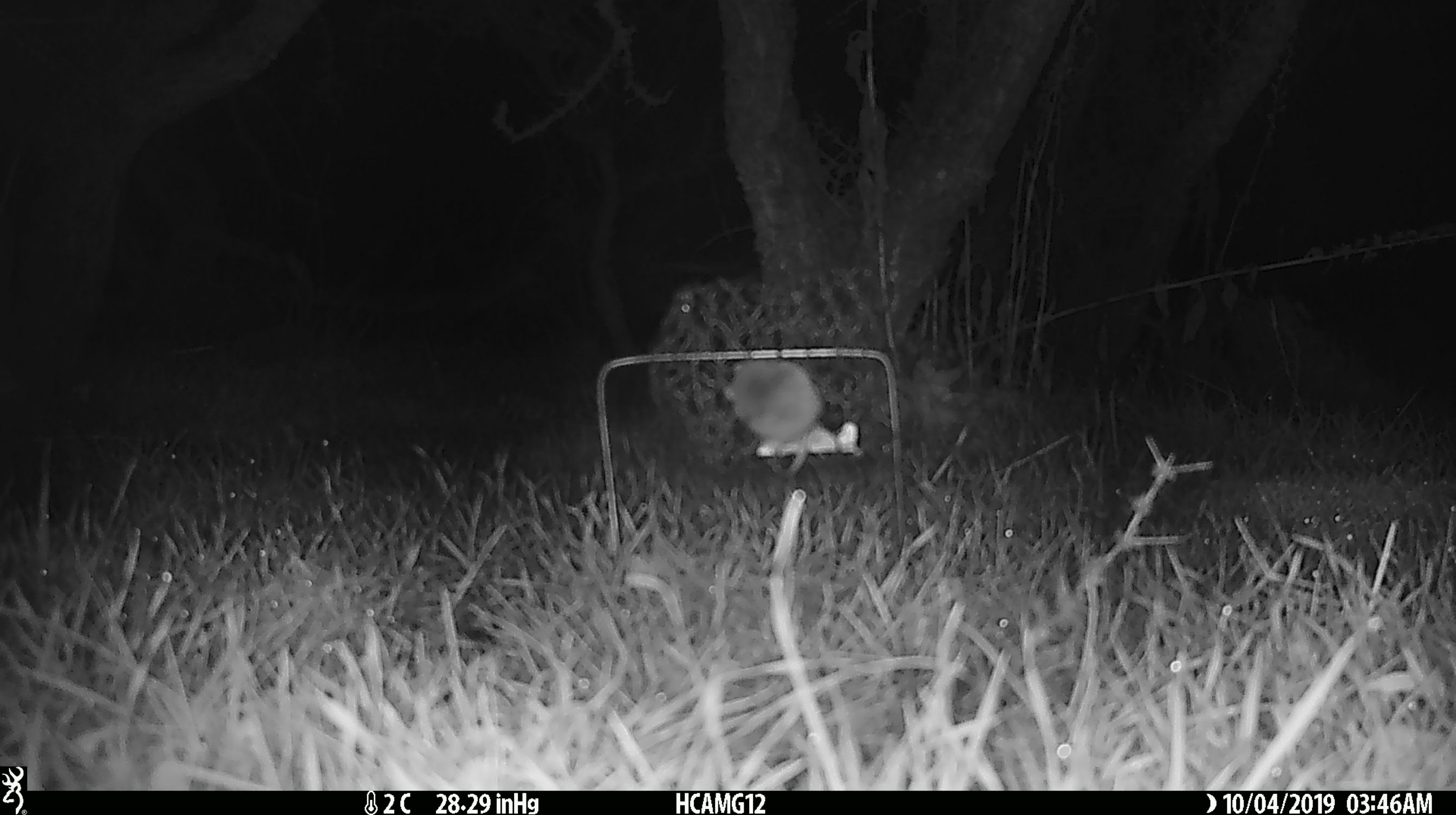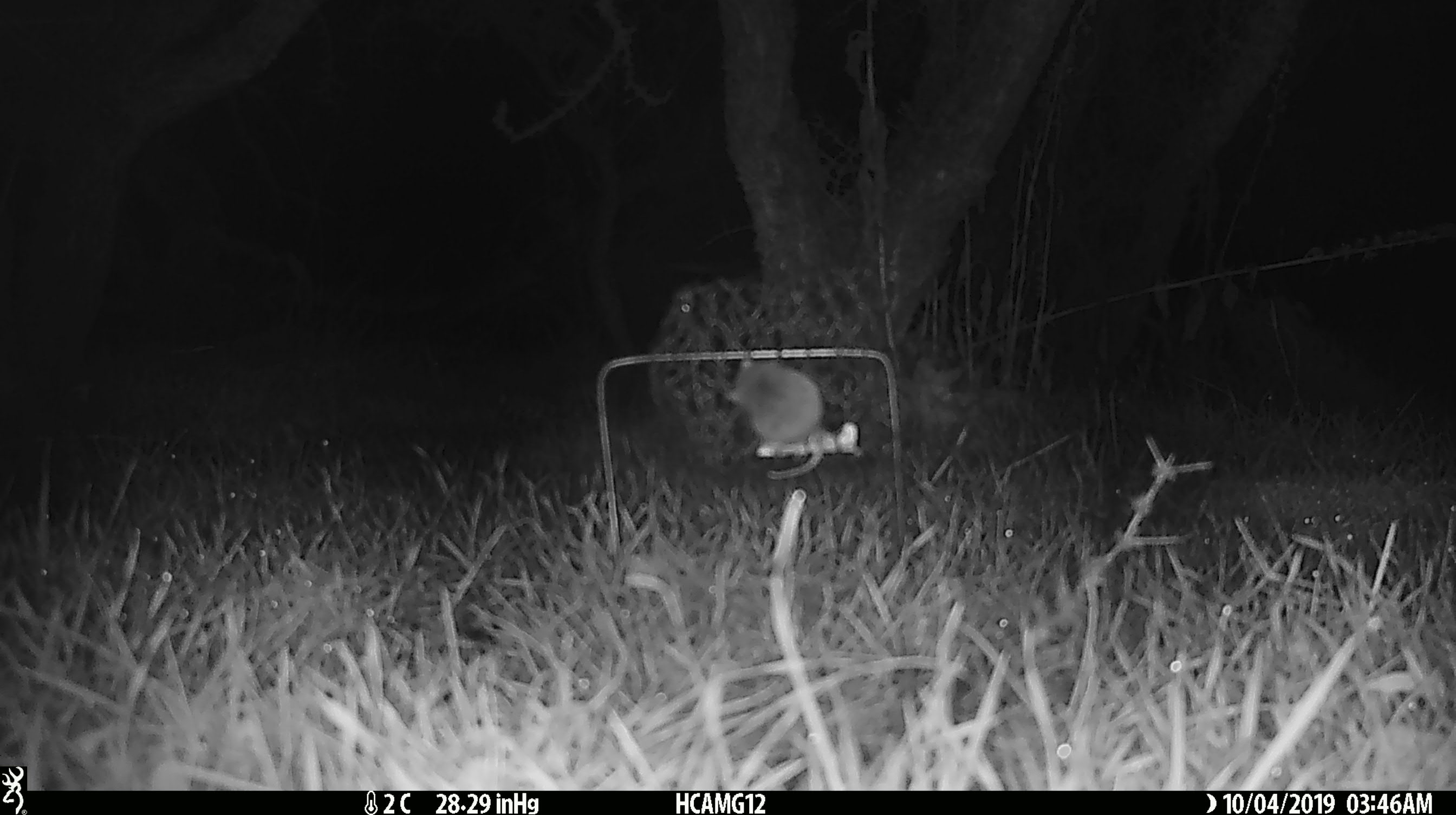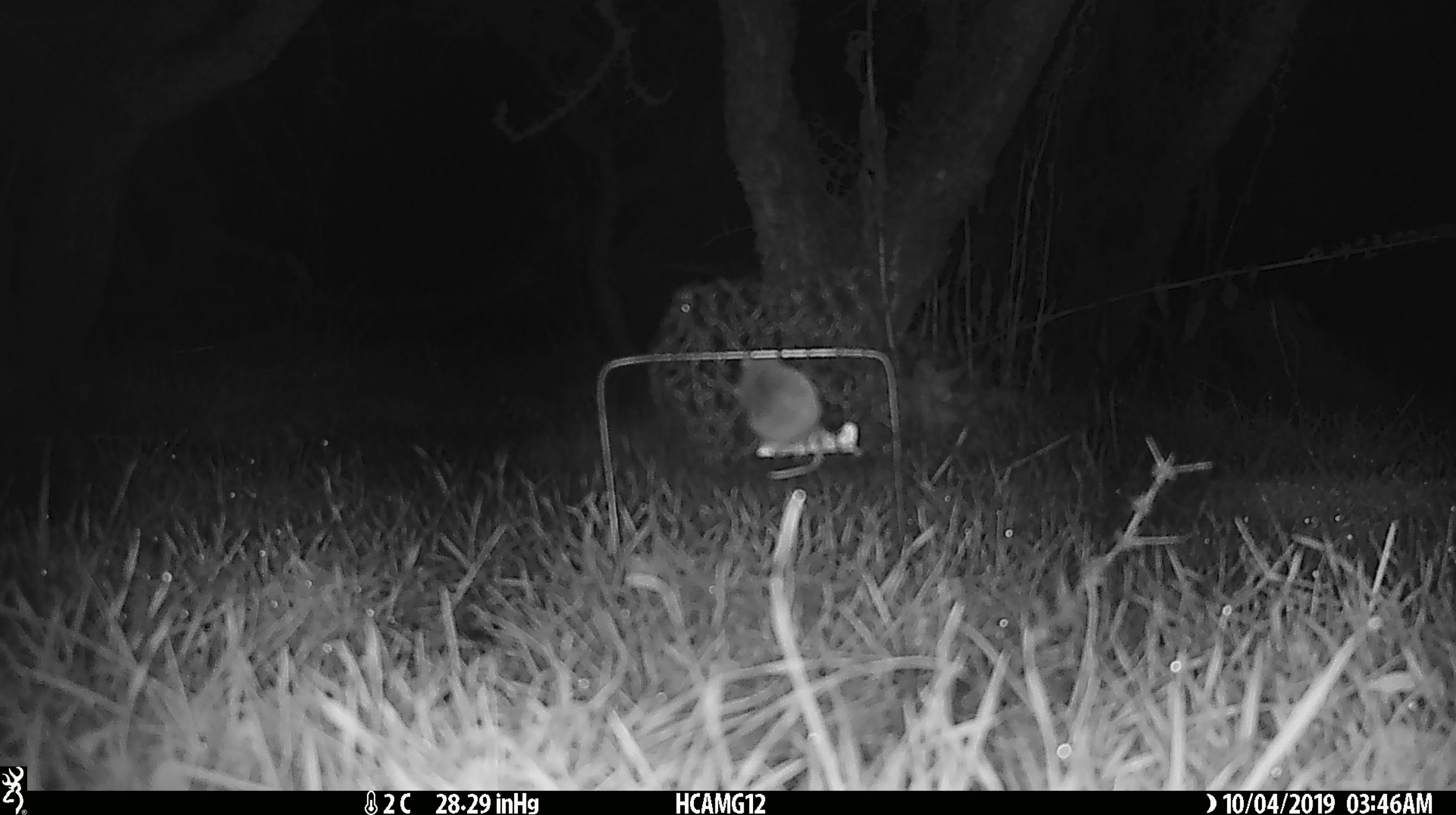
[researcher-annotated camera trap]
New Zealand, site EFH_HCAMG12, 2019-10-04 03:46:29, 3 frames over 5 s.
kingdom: Animalia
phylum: Chordata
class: Mammalia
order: Rodentia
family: Muridae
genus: Mus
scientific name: Mus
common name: mouse